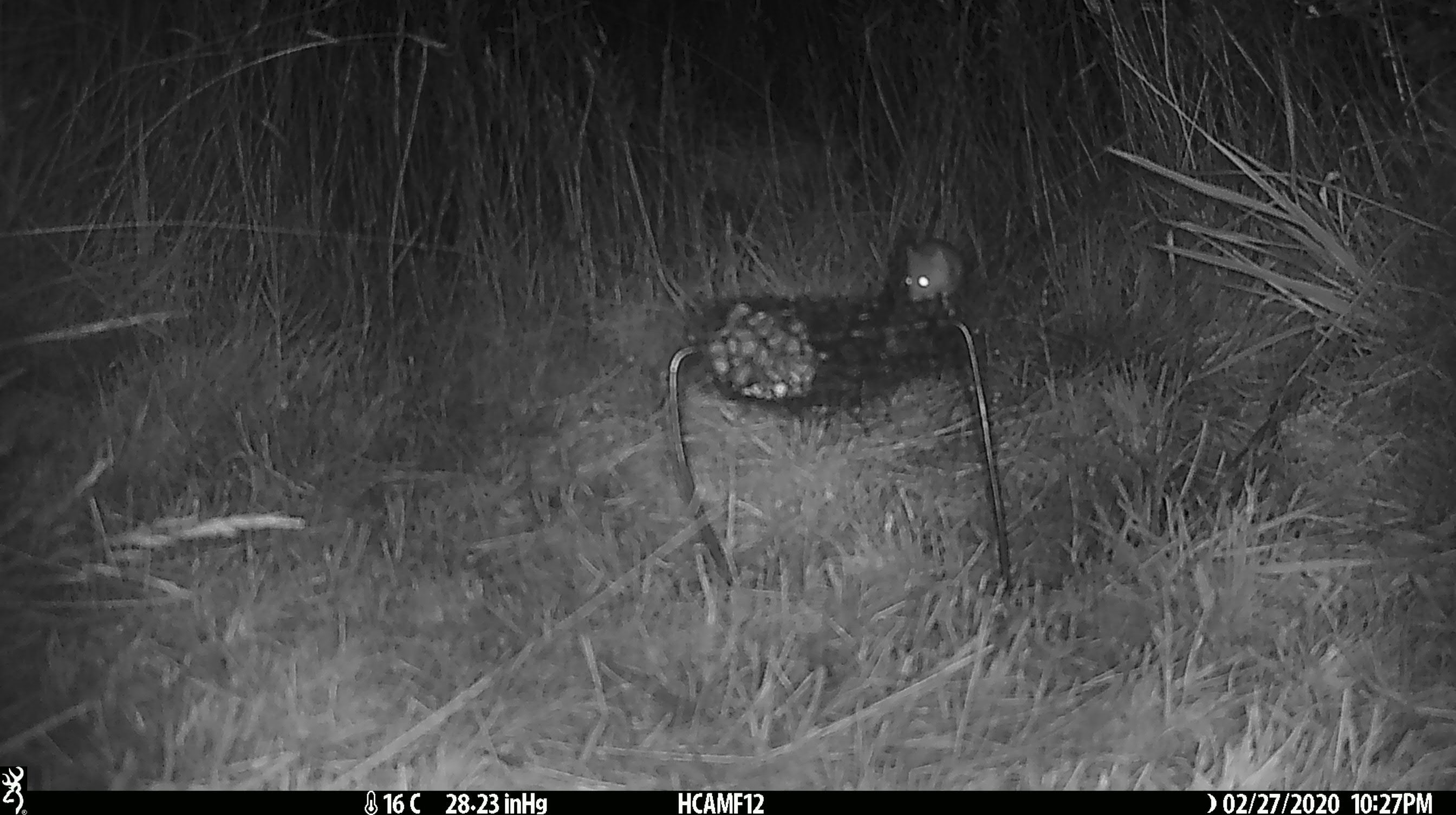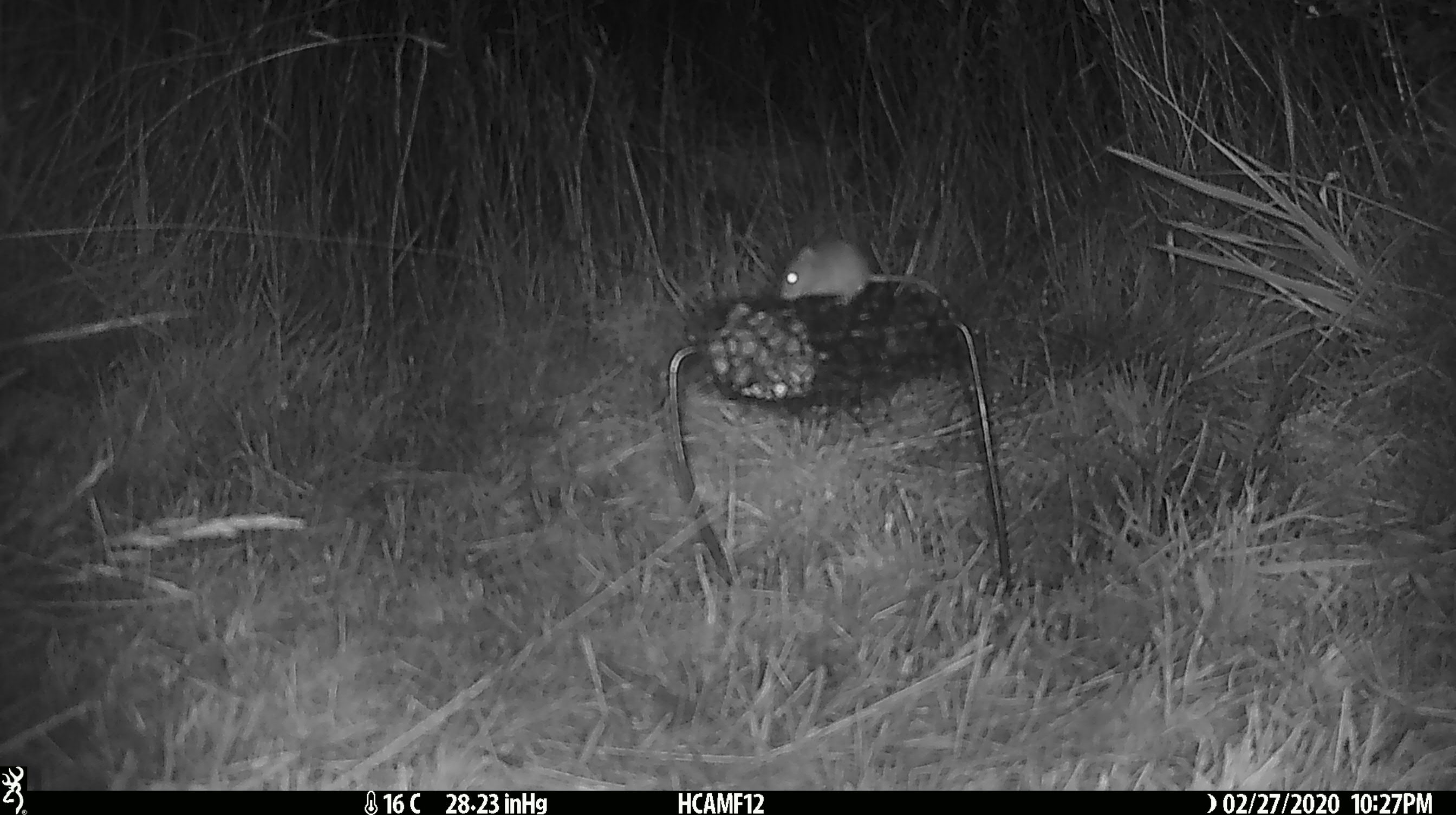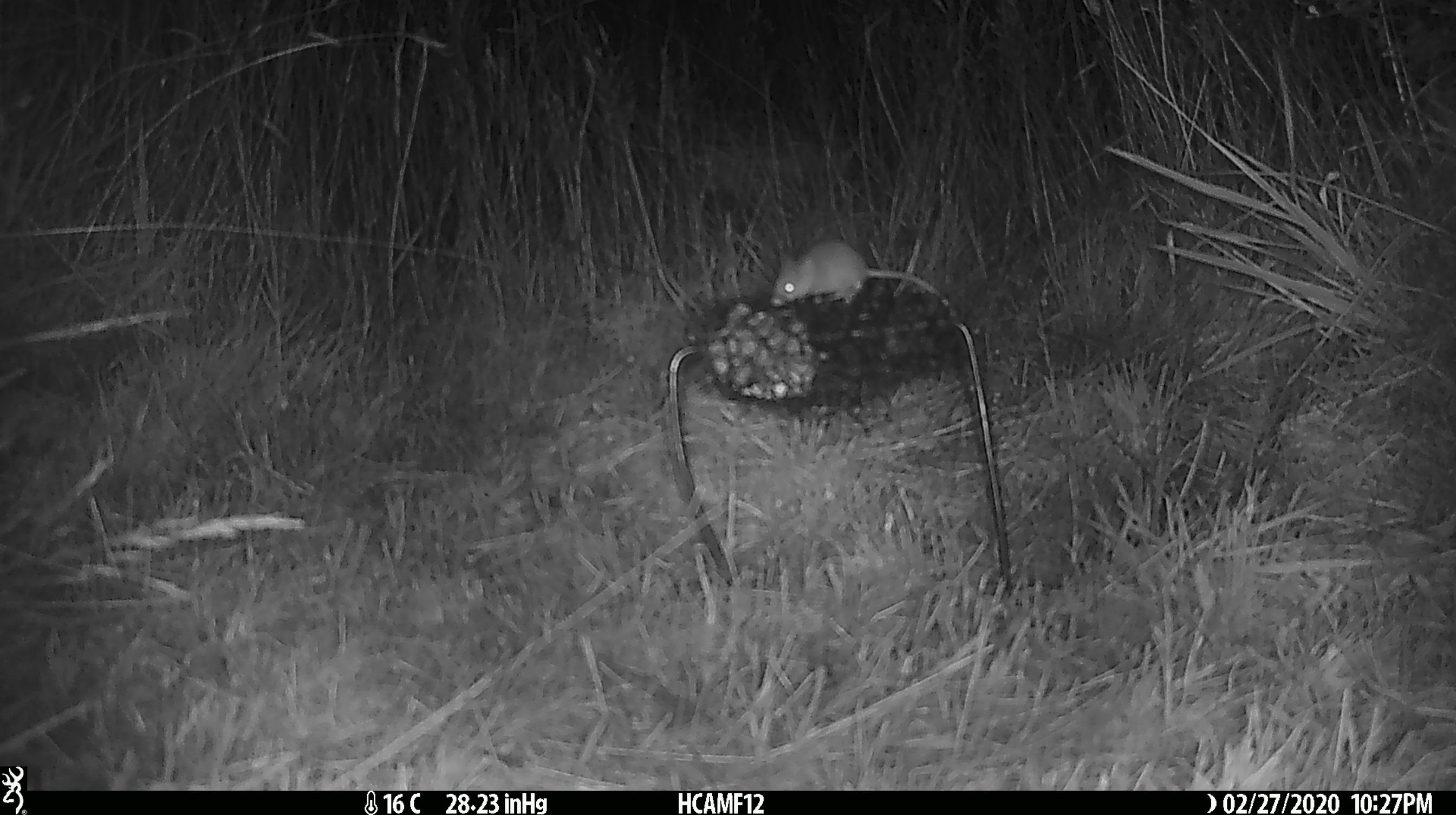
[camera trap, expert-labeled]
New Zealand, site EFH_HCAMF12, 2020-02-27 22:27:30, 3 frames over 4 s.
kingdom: Animalia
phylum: Chordata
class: Mammalia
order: Rodentia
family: Muridae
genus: Mus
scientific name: Mus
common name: mouse